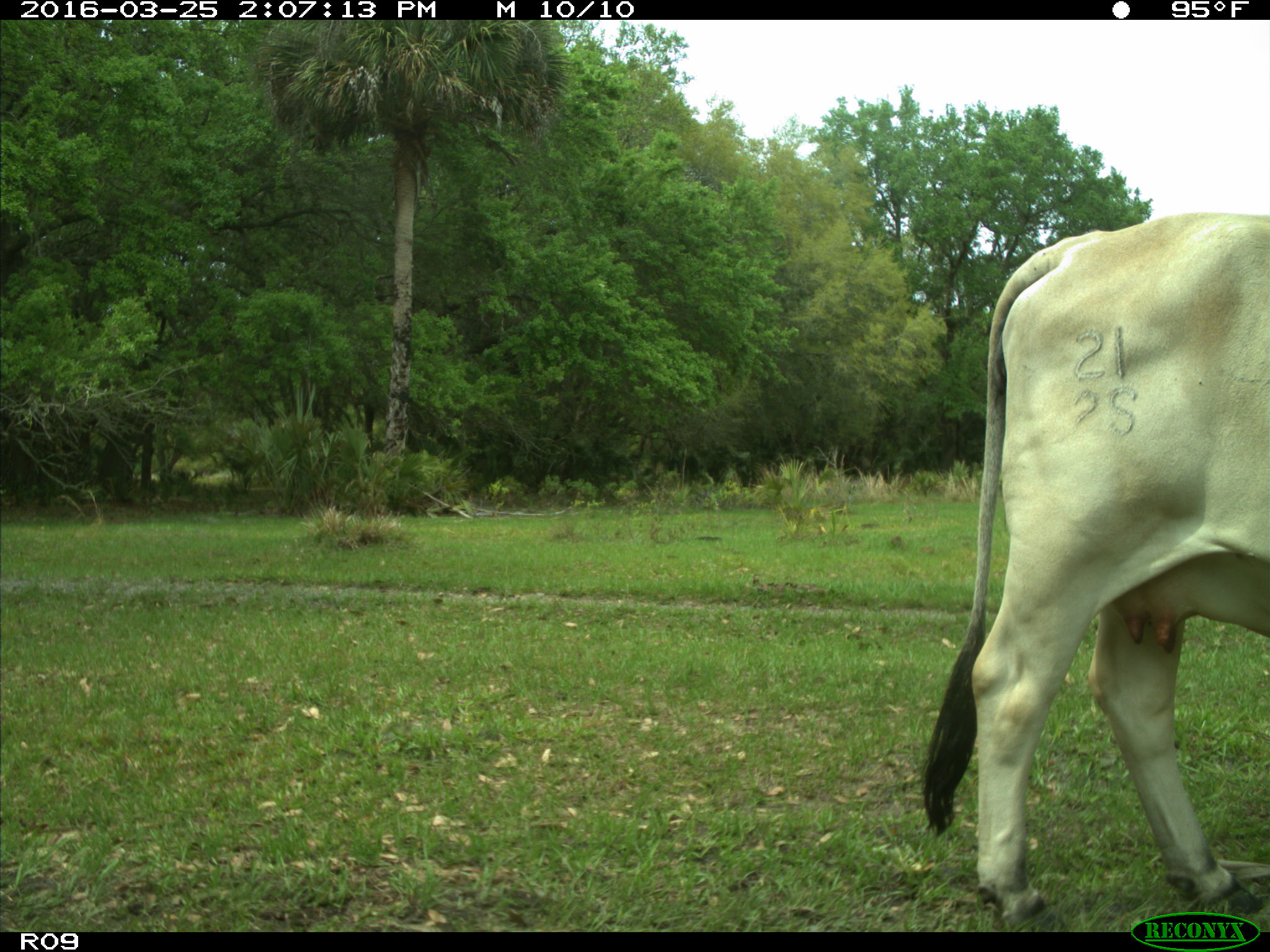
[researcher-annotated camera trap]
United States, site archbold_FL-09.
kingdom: Animalia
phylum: Chordata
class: Mammalia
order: Artiodactyla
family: Bovidae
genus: Bos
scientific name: Bos taurus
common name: domestic cow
Bos taurus (domestic cow).